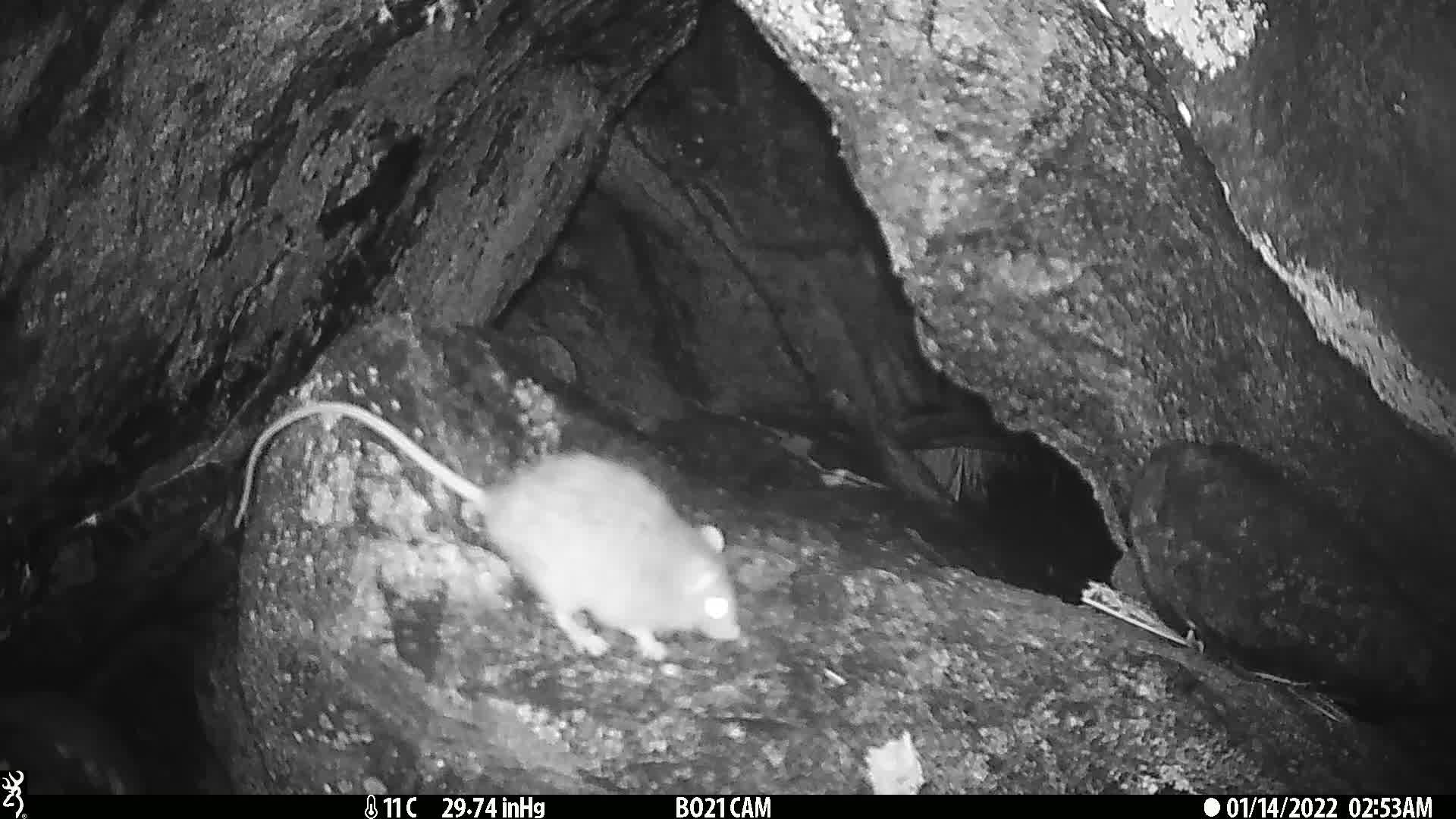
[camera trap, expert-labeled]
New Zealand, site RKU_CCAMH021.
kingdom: Animalia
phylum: Chordata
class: Mammalia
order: Rodentia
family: Muridae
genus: Rattus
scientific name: Rattus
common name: rat